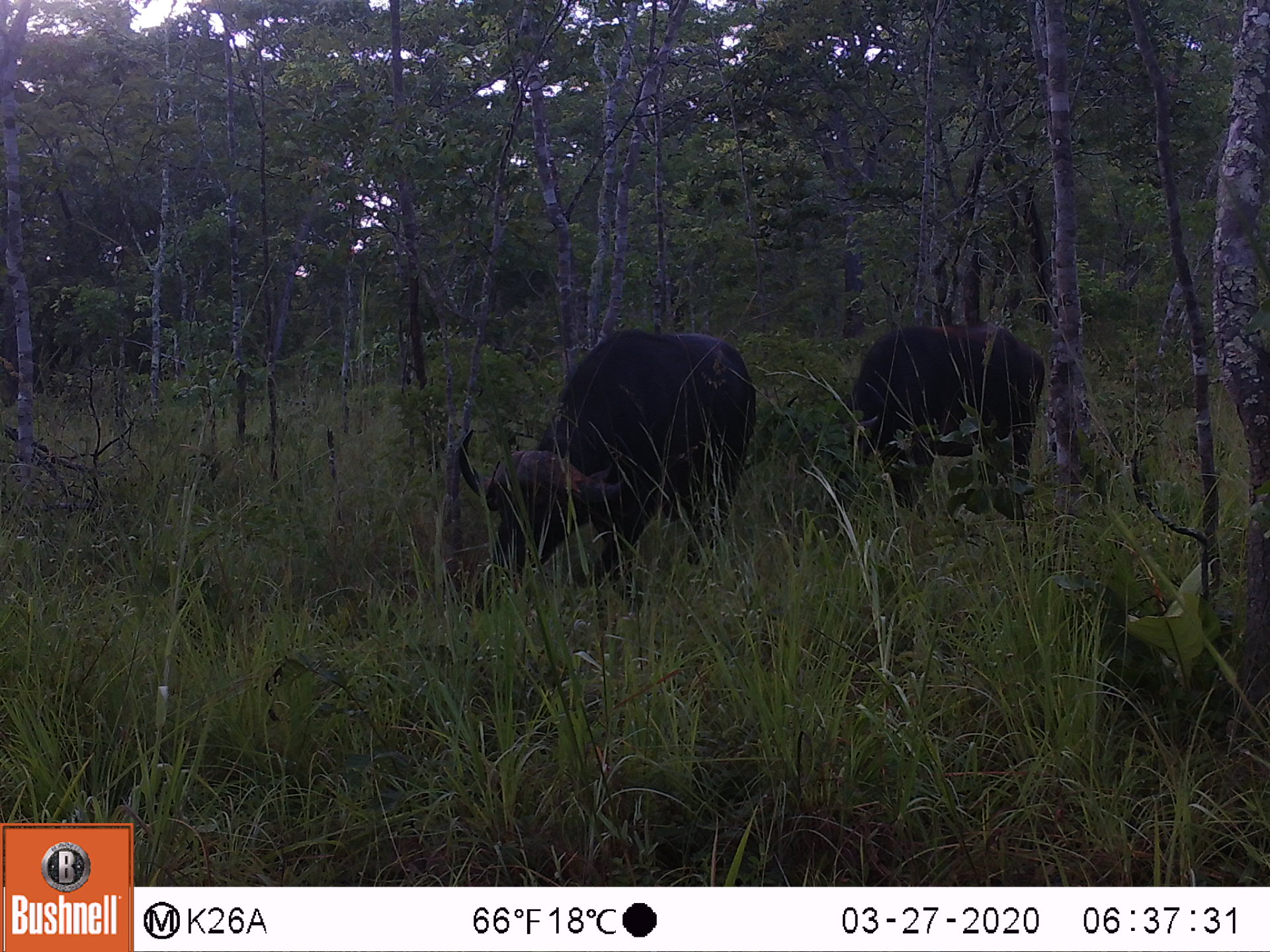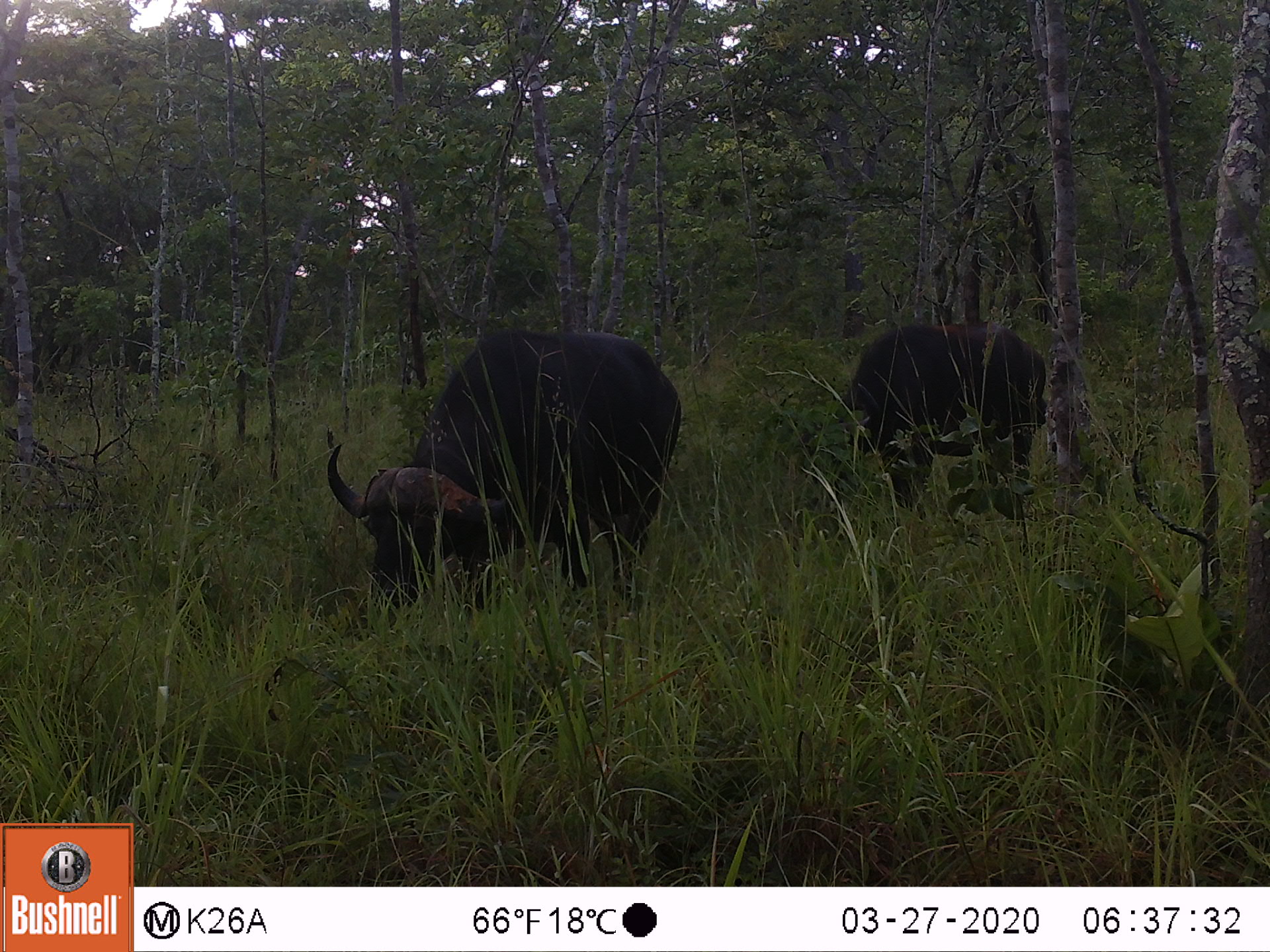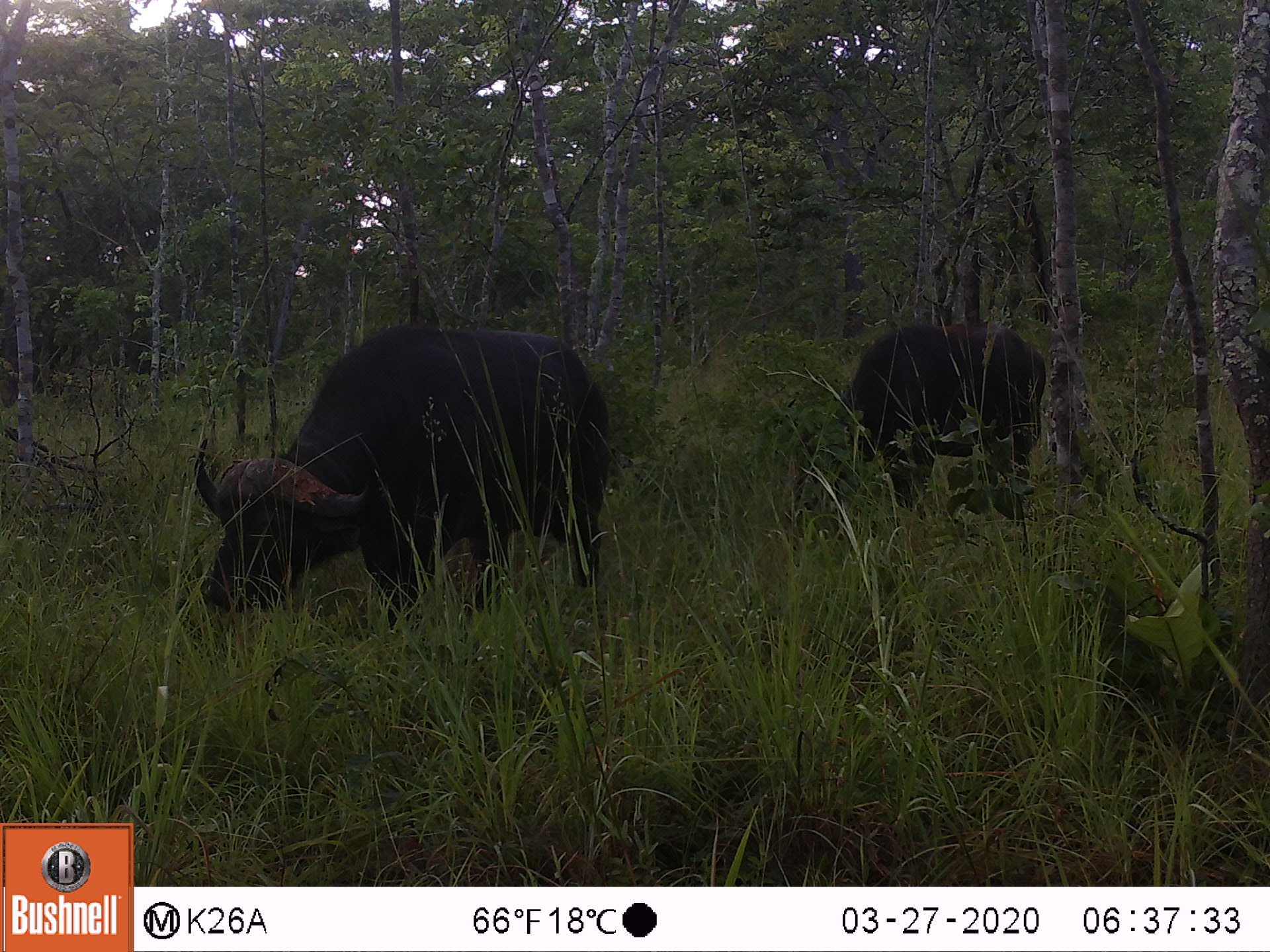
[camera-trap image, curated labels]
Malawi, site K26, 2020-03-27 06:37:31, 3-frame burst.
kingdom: Animalia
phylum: Chordata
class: Mammalia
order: Artiodactyla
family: Bovidae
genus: Syncerus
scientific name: Syncerus caffer caffer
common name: cape buffalo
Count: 2.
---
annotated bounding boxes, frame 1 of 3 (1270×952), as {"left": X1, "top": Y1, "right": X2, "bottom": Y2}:
cape buffalo: {"left": 448, "top": 321, "right": 758, "bottom": 587}; {"left": 831, "top": 318, "right": 1055, "bottom": 505}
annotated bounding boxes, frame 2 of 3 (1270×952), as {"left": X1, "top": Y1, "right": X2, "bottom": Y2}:
cape buffalo: {"left": 321, "top": 316, "right": 687, "bottom": 616}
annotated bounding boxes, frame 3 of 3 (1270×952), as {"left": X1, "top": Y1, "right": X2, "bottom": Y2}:
cape buffalo: {"left": 798, "top": 316, "right": 1053, "bottom": 518}